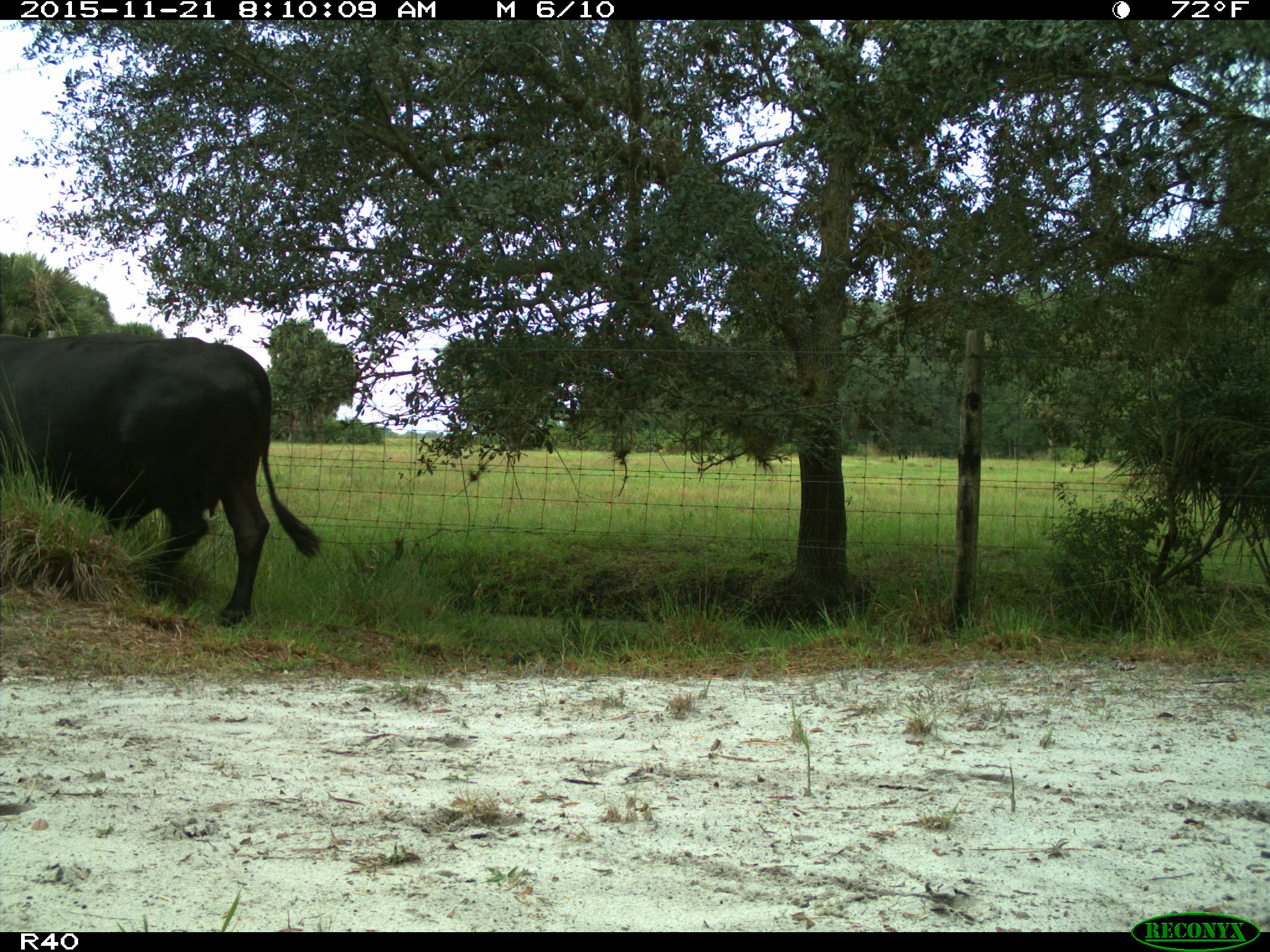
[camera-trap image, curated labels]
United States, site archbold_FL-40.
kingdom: Animalia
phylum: Chordata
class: Mammalia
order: Artiodactyla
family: Bovidae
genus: Bos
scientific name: Bos taurus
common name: domestic cow